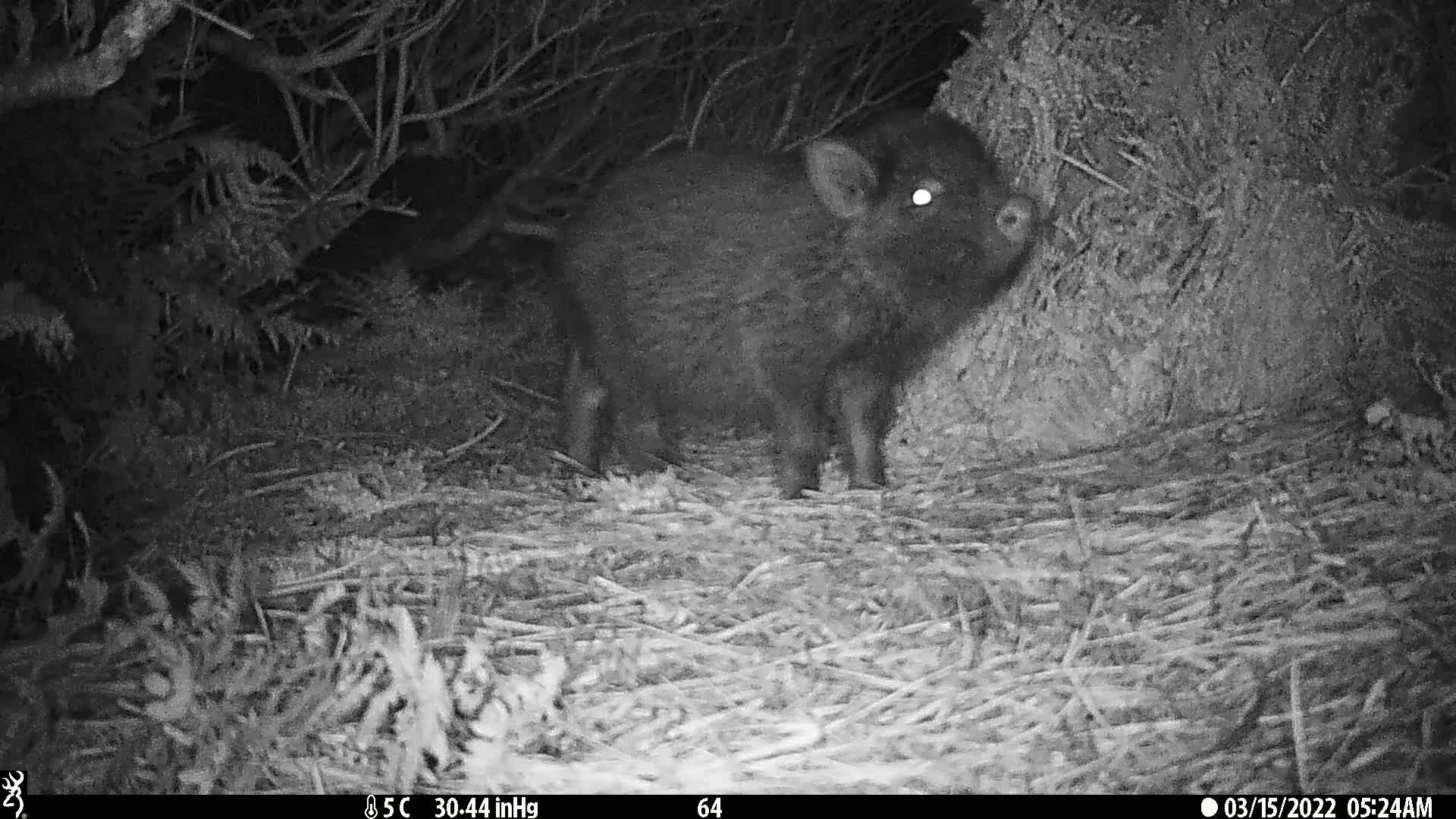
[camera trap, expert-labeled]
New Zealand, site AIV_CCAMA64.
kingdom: Animalia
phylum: Chordata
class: Mammalia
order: Artiodactyla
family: Suidae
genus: Sus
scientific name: Sus scrofa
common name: pig